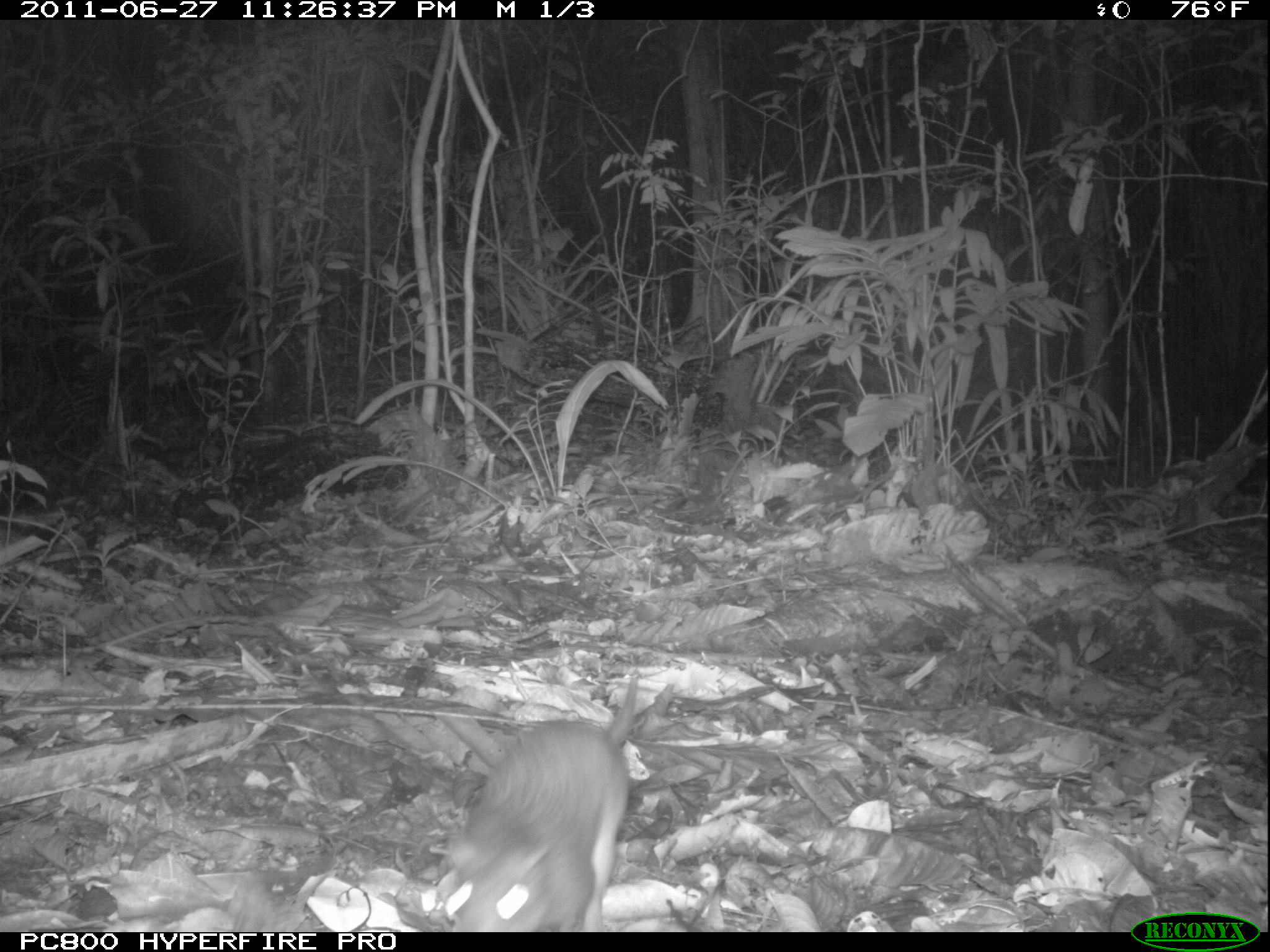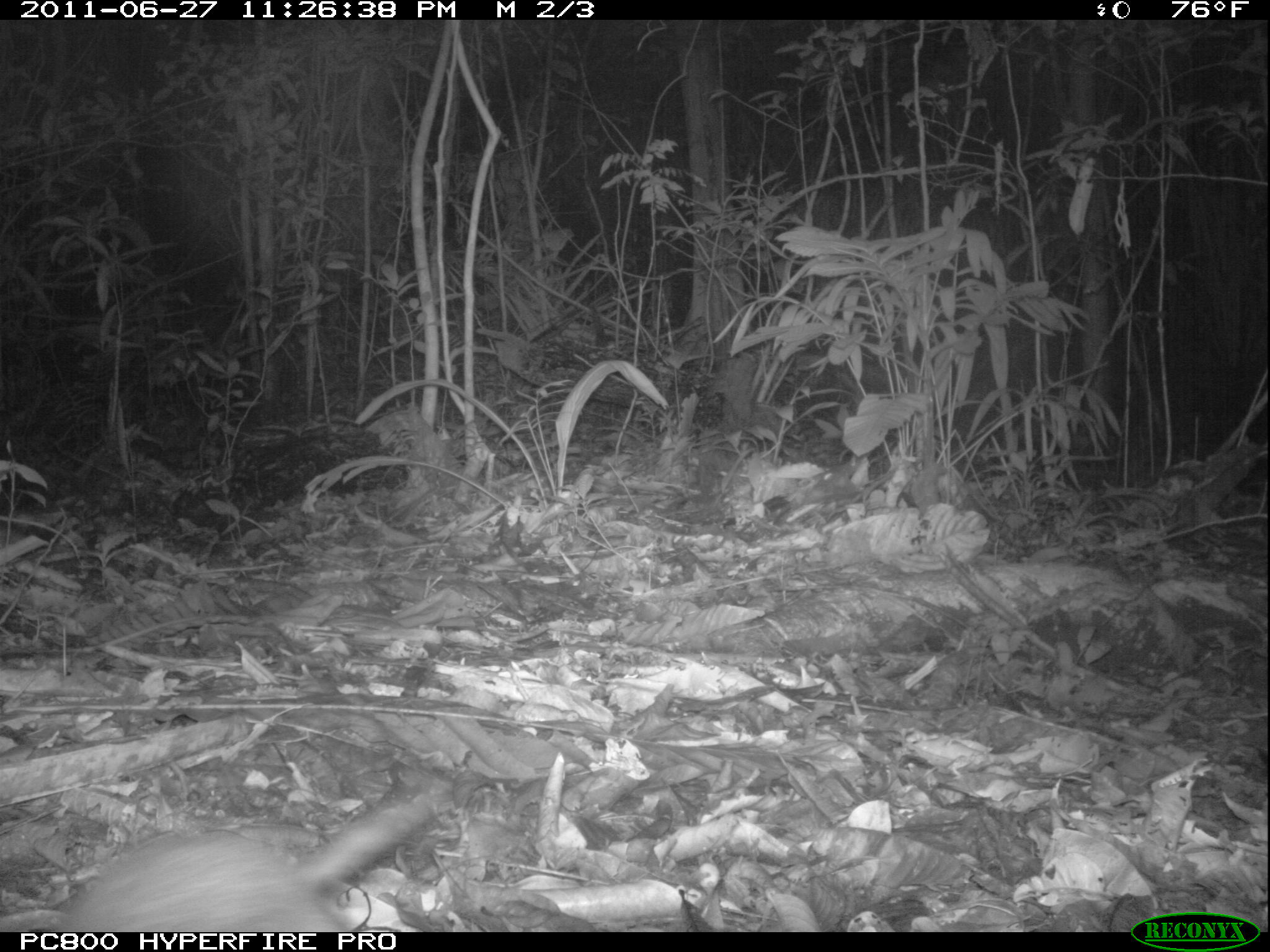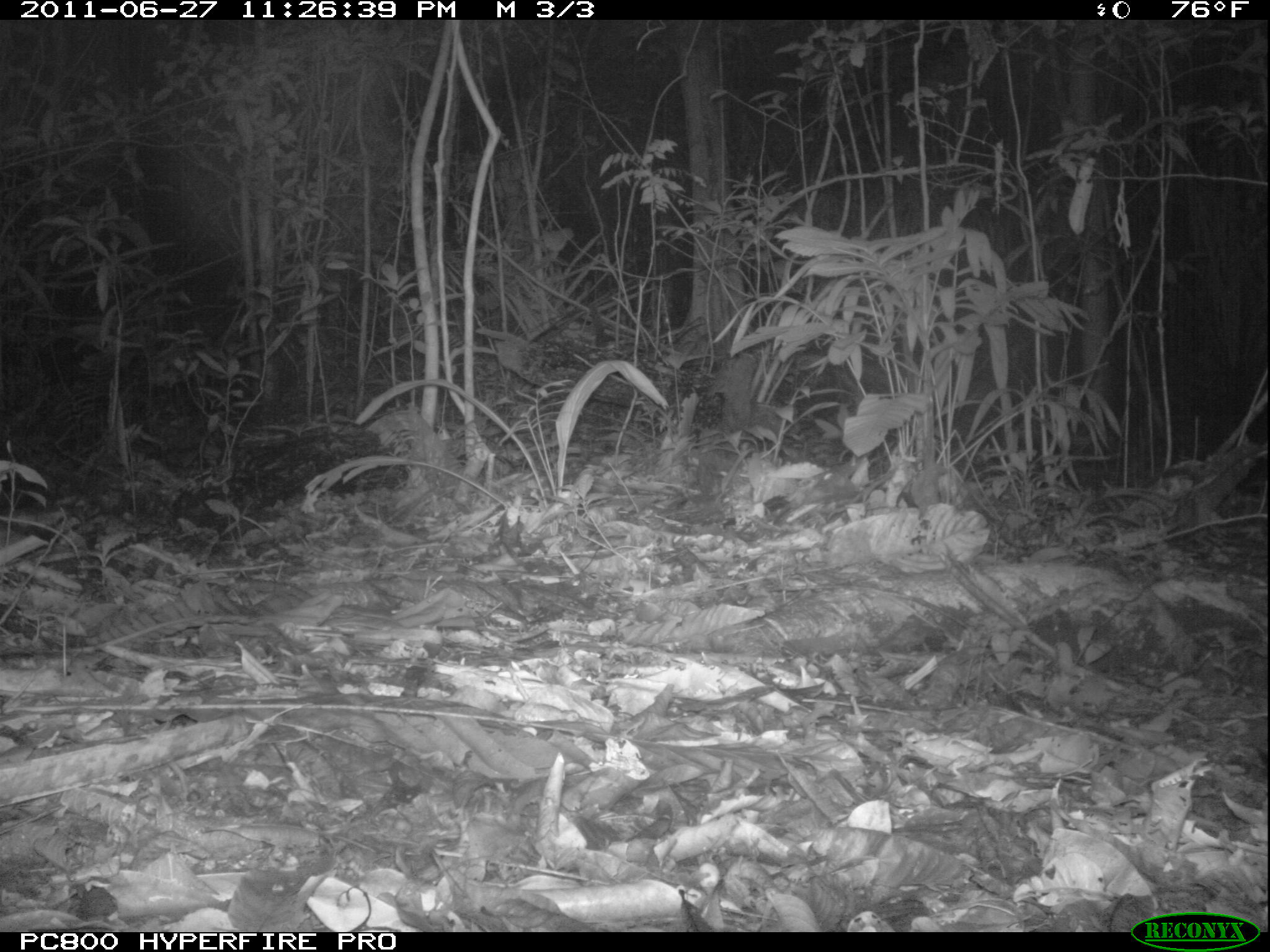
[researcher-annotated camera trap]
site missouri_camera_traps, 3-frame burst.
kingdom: Animalia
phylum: Chordata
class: Mammalia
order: Rodentia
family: Muridae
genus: Rattus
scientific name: Rattus praetor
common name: spiny rat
Spiny rat (Rattus praetor). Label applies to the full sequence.